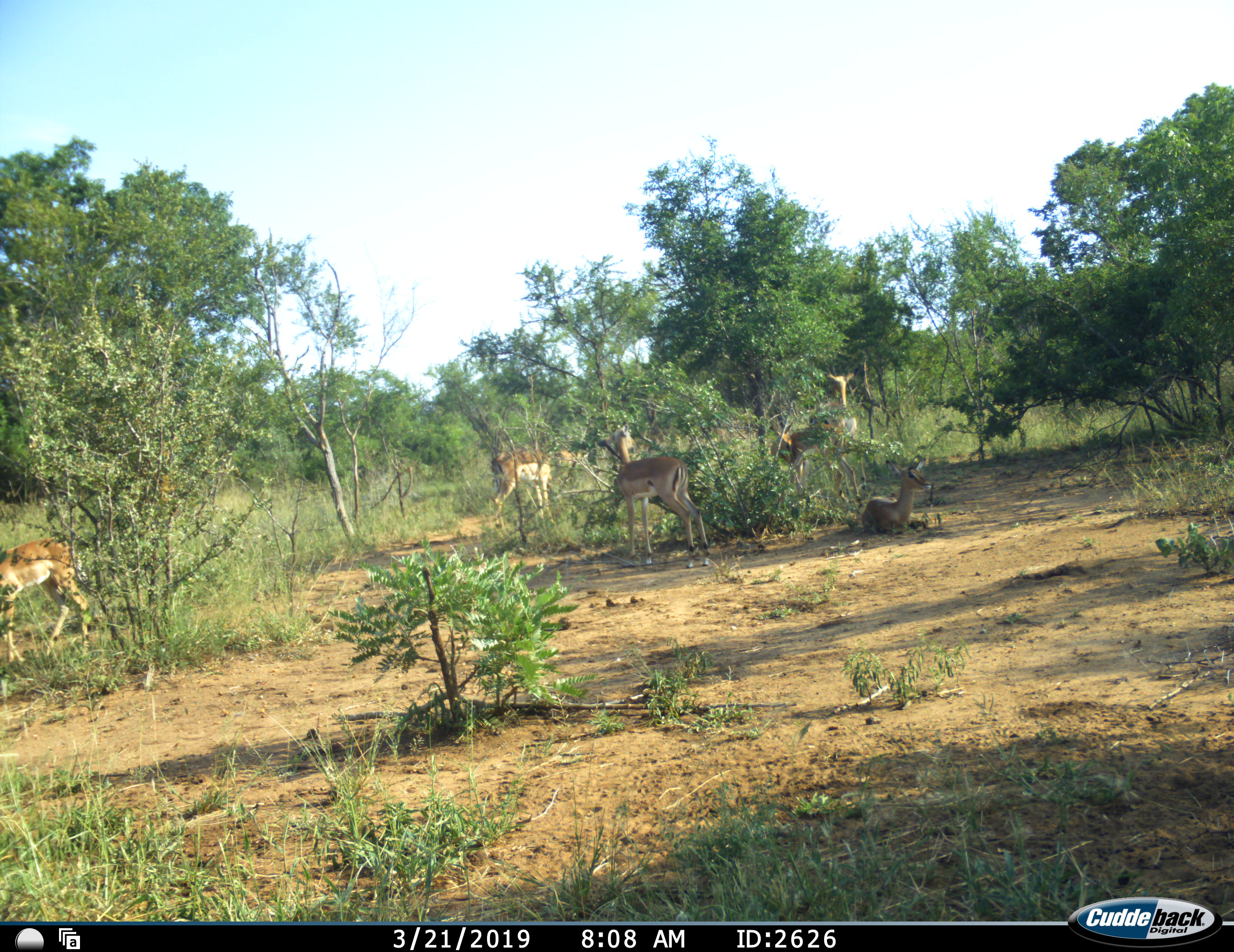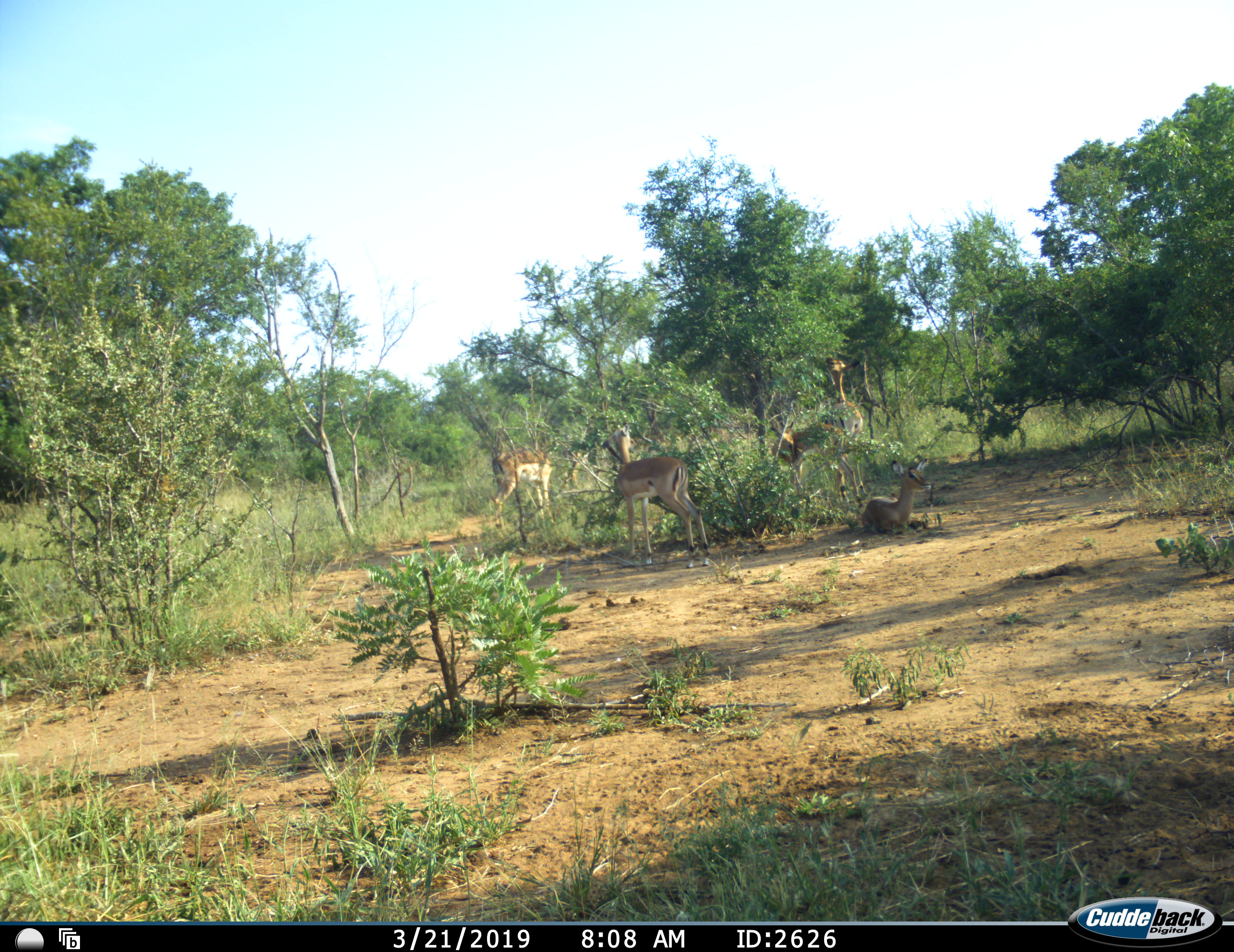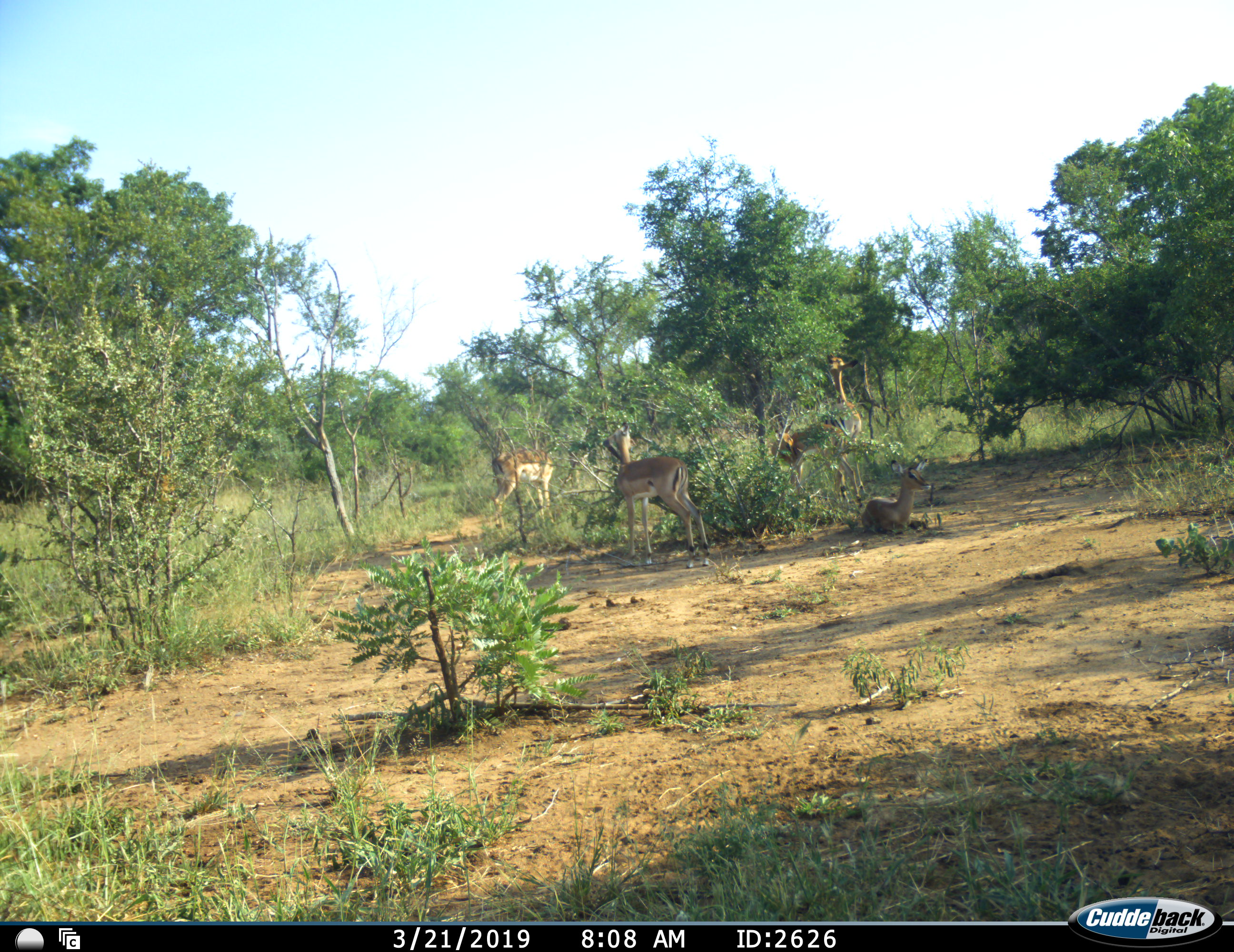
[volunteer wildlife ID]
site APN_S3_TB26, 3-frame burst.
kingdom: Animalia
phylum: Chordata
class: Mammalia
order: Artiodactyla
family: Bovidae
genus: Aepyceros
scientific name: Aepyceros melampus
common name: impala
Impala (Aepyceros melampus), count 7. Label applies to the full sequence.